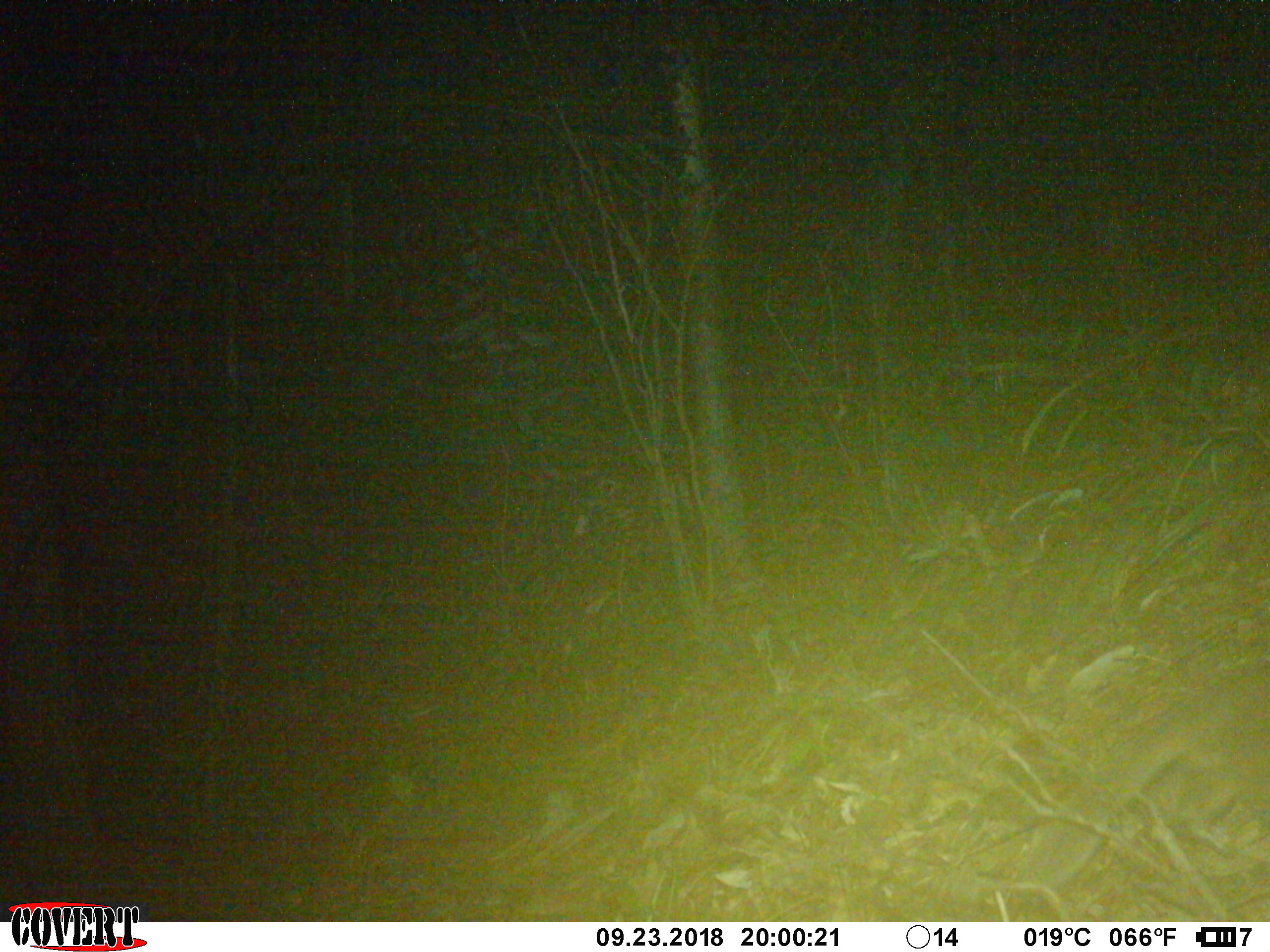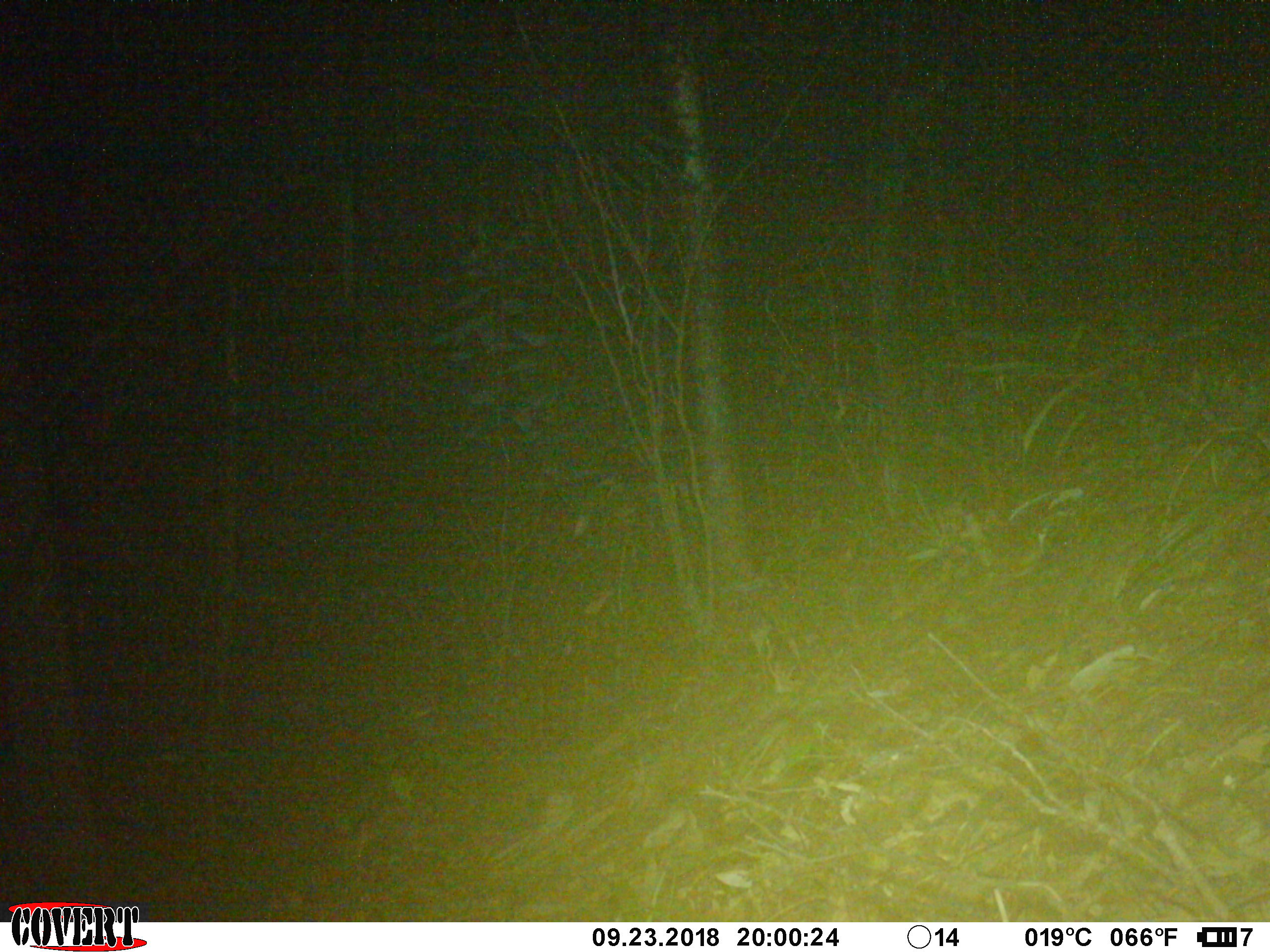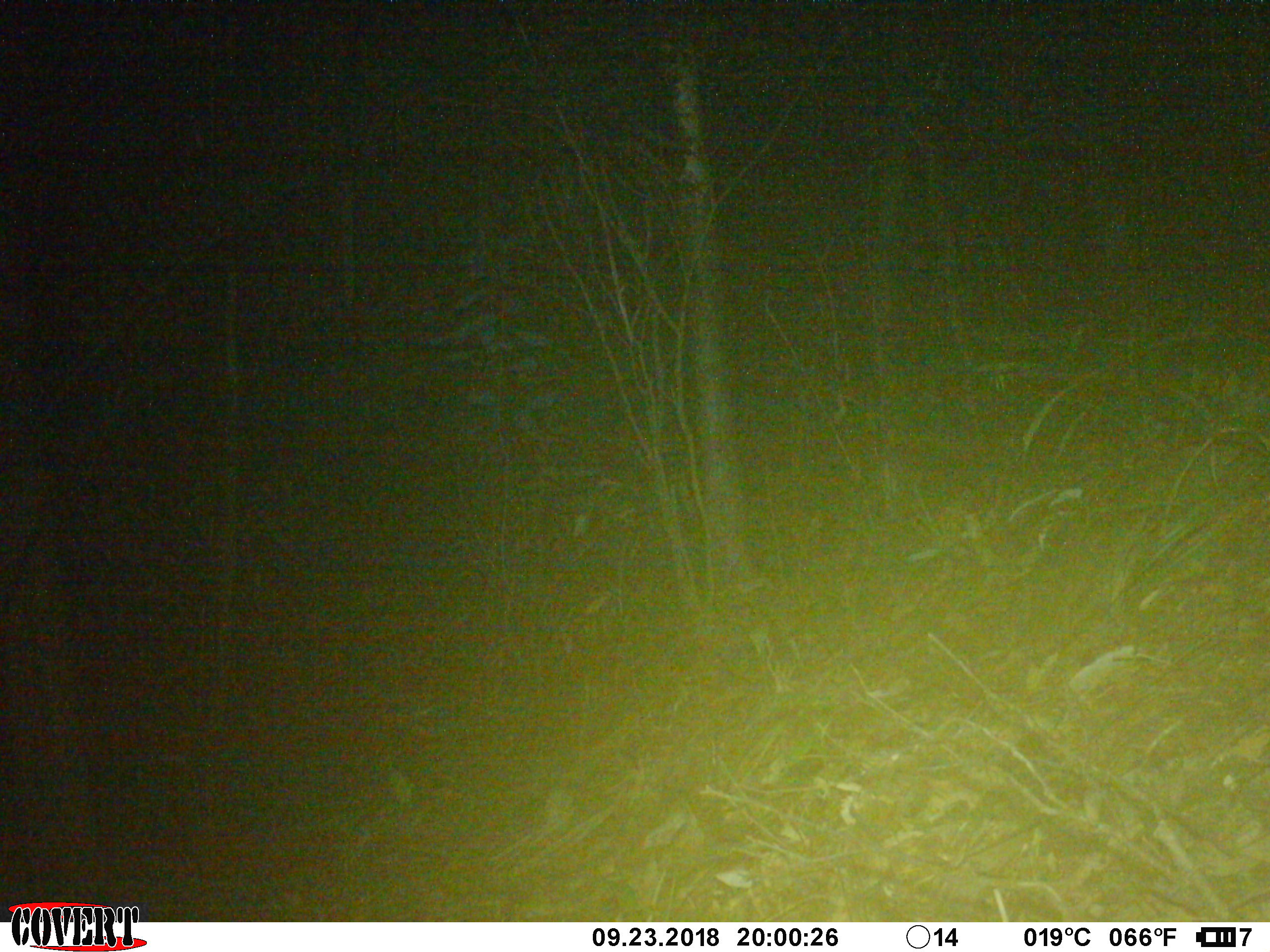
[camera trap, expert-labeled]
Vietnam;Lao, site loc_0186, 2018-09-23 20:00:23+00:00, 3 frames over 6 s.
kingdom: Animalia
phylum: Chordata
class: Mammalia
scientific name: Mammalia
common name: mammal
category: unidentified small mammal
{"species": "unidentified small mammal (mammal) (Mammalia)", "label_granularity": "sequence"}